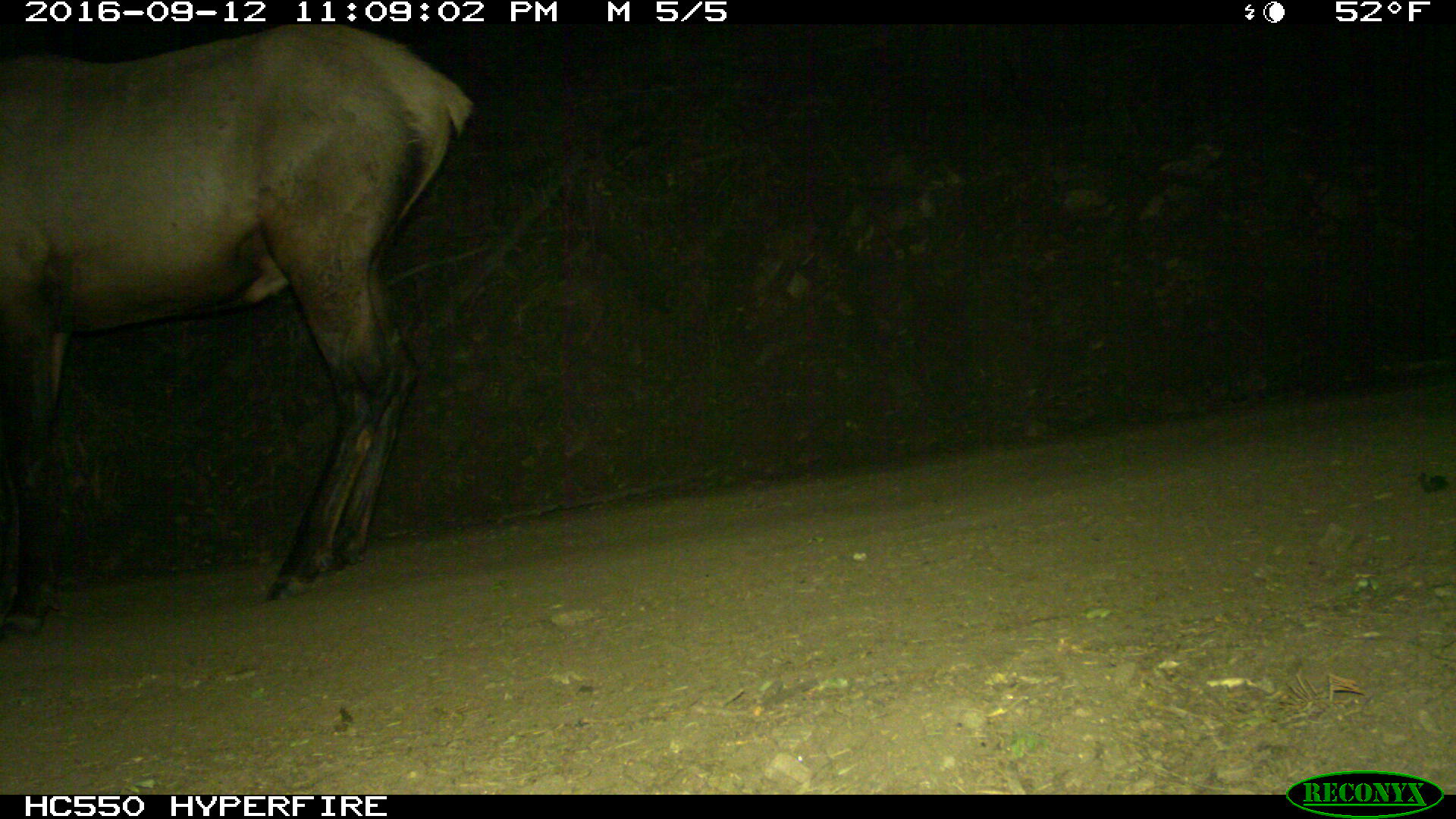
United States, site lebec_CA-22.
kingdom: Animalia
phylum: Chordata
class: Mammalia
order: Artiodactyla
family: Cervidae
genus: Cervus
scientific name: Cervus canadensis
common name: elk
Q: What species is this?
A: Cervus canadensis (elk).